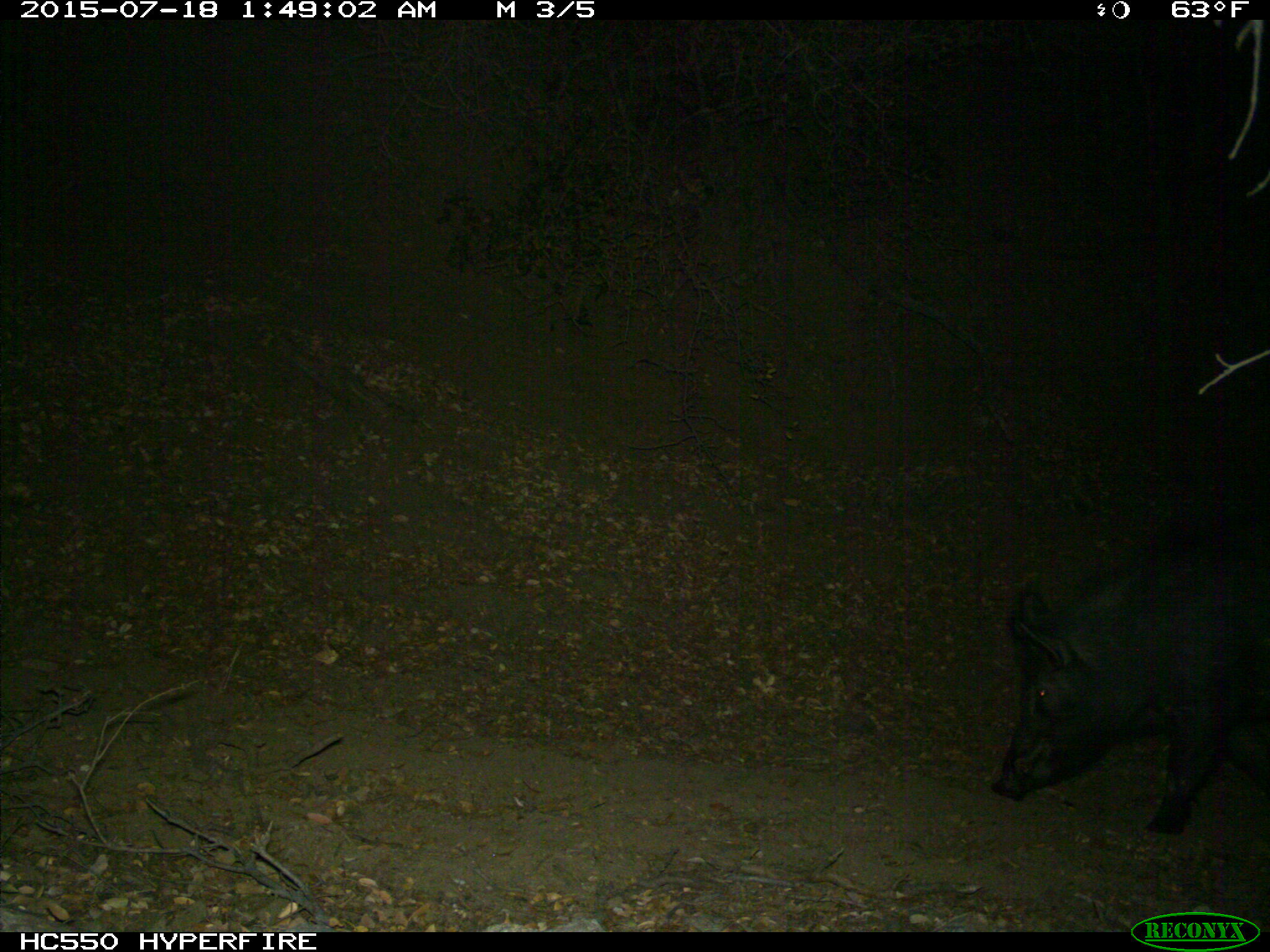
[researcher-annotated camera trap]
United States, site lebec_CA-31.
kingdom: Animalia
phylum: Chordata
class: Mammalia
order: Artiodactyla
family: Suidae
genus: Sus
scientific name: Sus scrofa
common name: wild boar